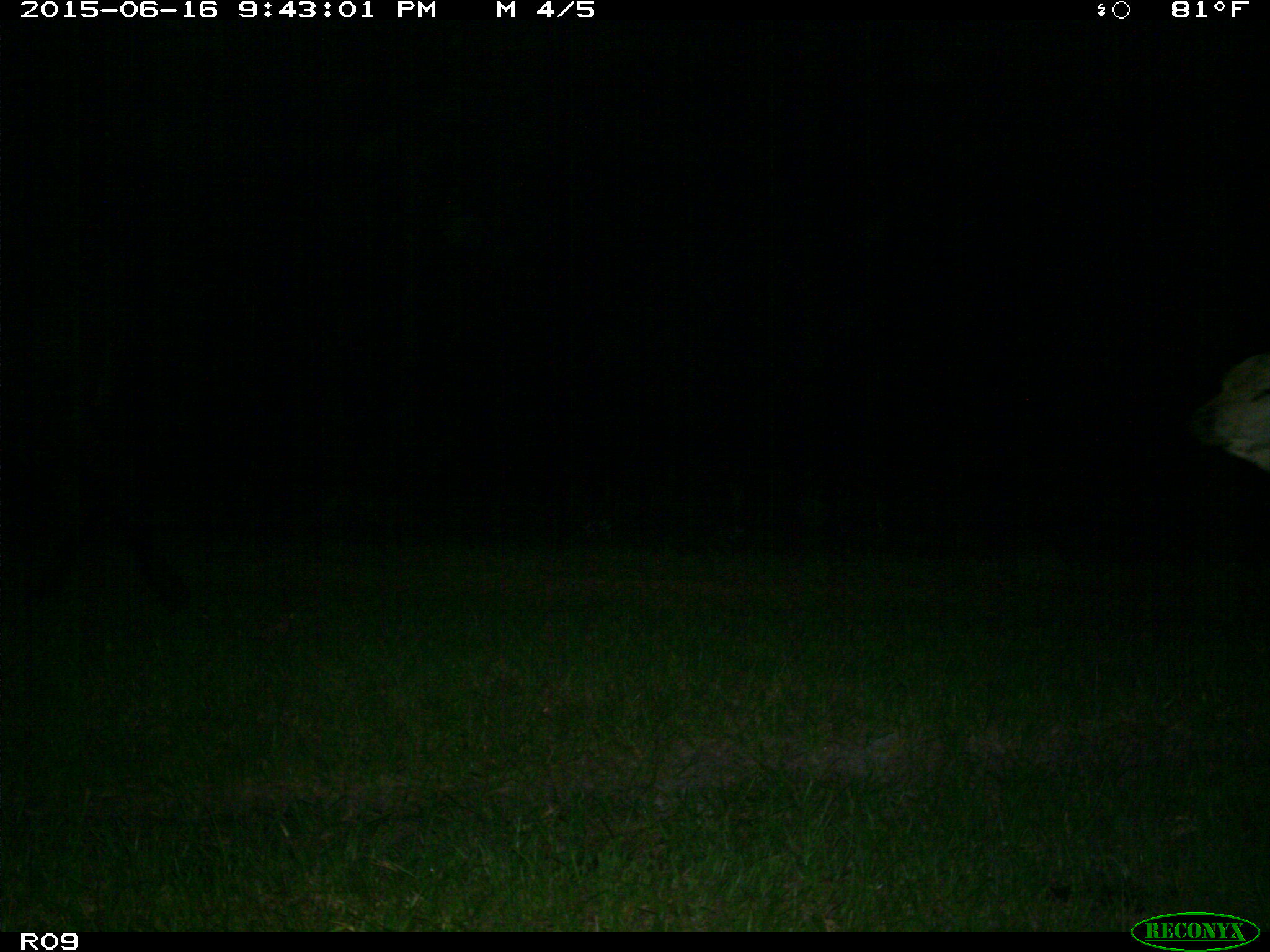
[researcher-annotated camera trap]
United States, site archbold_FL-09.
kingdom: Animalia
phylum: Chordata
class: Mammalia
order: Artiodactyla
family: Bovidae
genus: Bos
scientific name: Bos taurus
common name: domestic cow